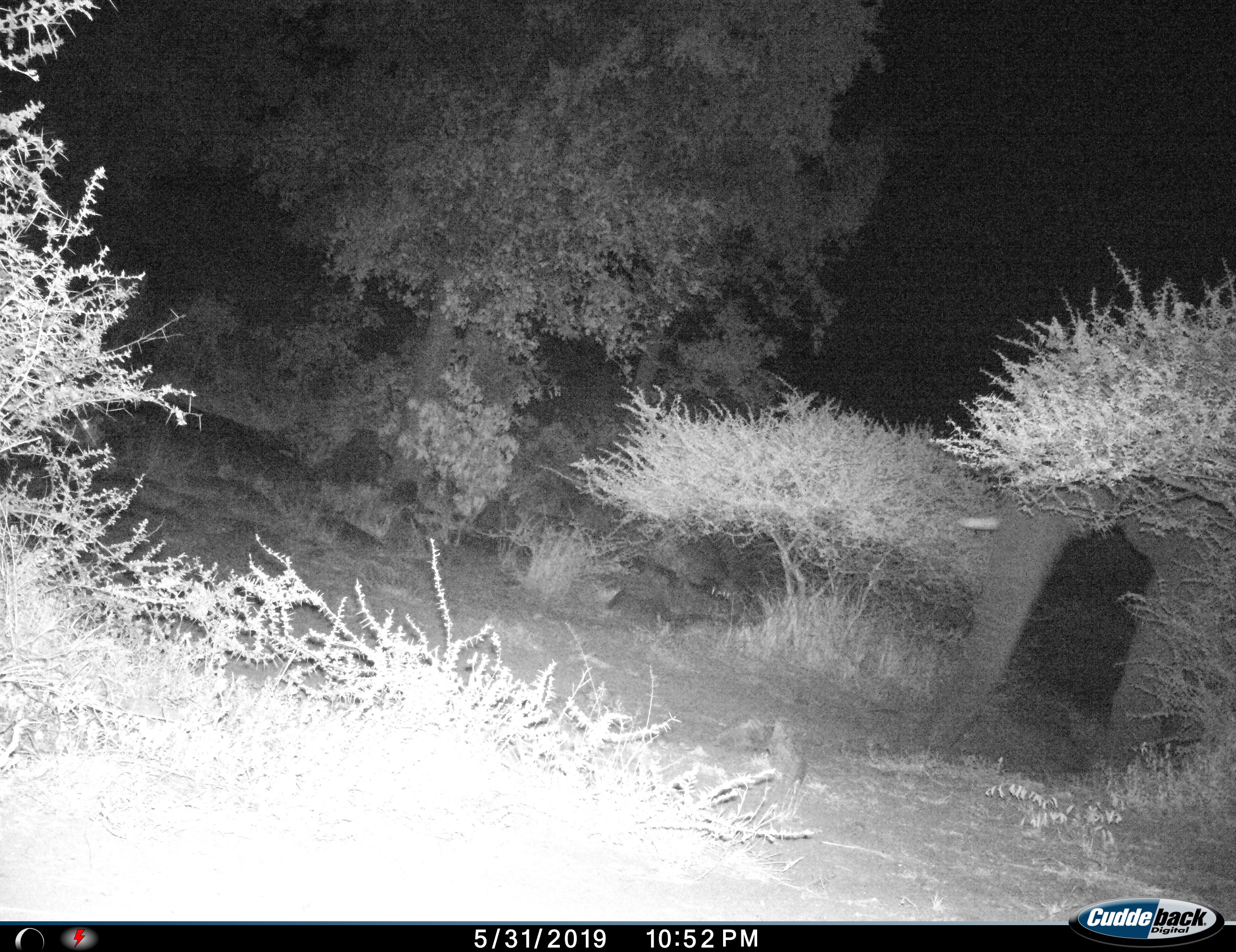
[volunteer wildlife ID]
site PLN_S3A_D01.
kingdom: Animalia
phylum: Chordata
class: Mammalia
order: Proboscidea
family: Elephantidae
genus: Loxodonta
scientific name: Loxodonta africana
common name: african bush elephant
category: elephant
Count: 1.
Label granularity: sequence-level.